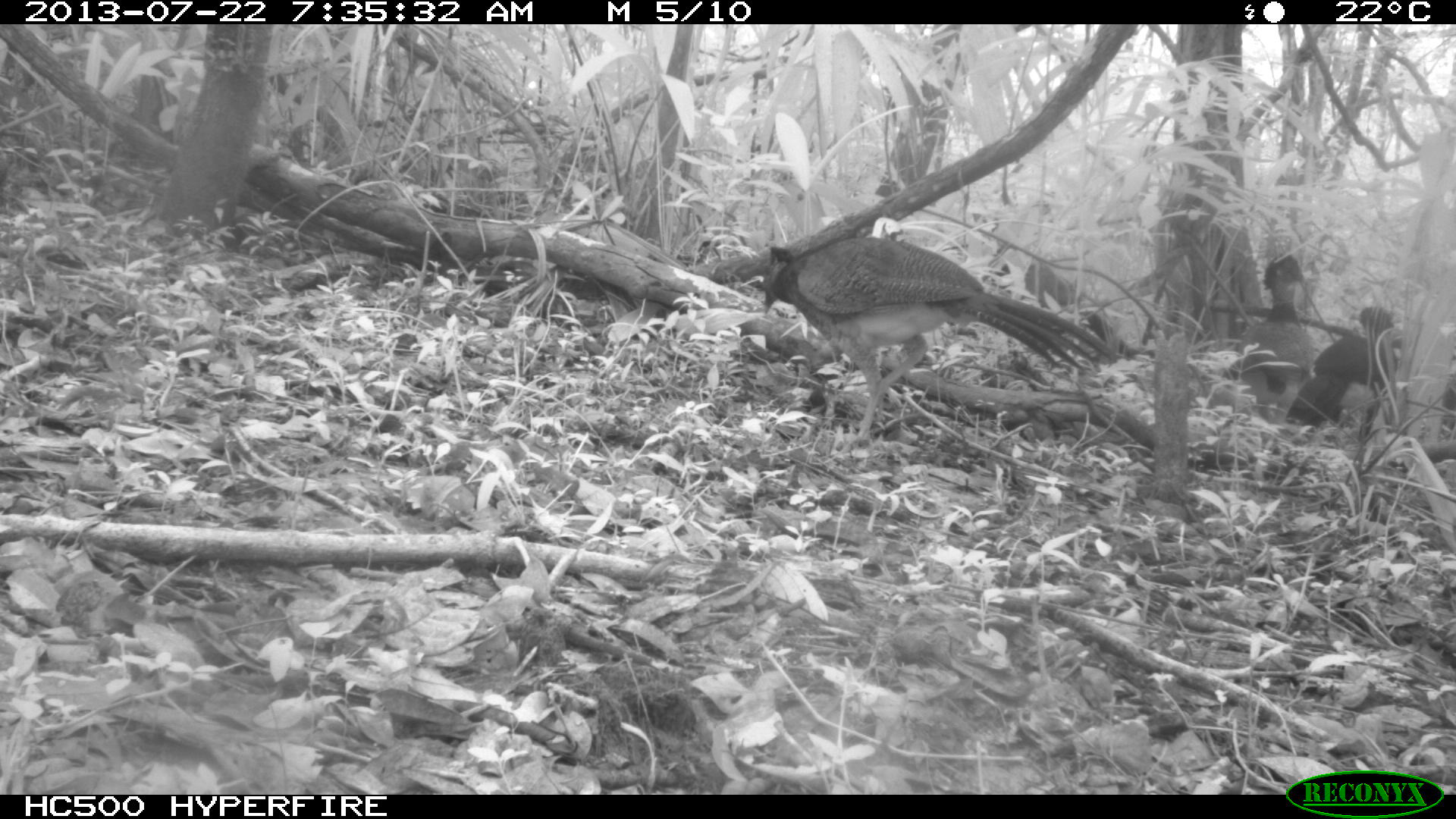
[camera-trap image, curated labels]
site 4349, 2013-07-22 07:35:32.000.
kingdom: Animalia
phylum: Chordata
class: Aves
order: Galliformes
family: Cracidae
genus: Crax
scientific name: Crax rubra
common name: great curassow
Crax rubra (great curassow), count 3.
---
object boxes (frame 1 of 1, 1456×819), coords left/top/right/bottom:
crax rubra: 759/237/1117/444; 1206/255/1314/428; 1285/306/1401/446